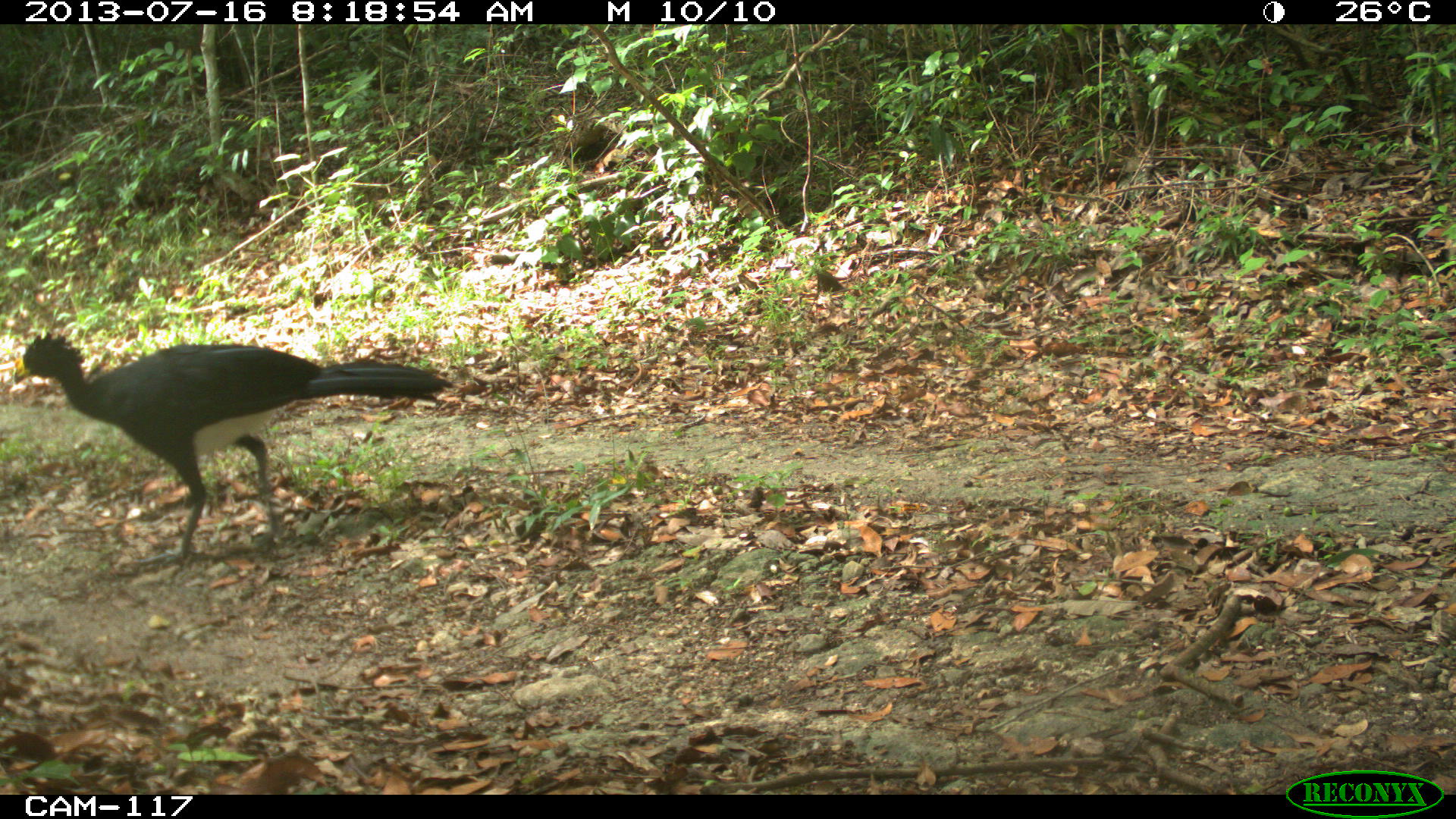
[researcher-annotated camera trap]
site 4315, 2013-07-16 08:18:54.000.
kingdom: Animalia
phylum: Chordata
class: Aves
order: Galliformes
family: Cracidae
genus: Crax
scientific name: Crax rubra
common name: great curassow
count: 1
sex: male